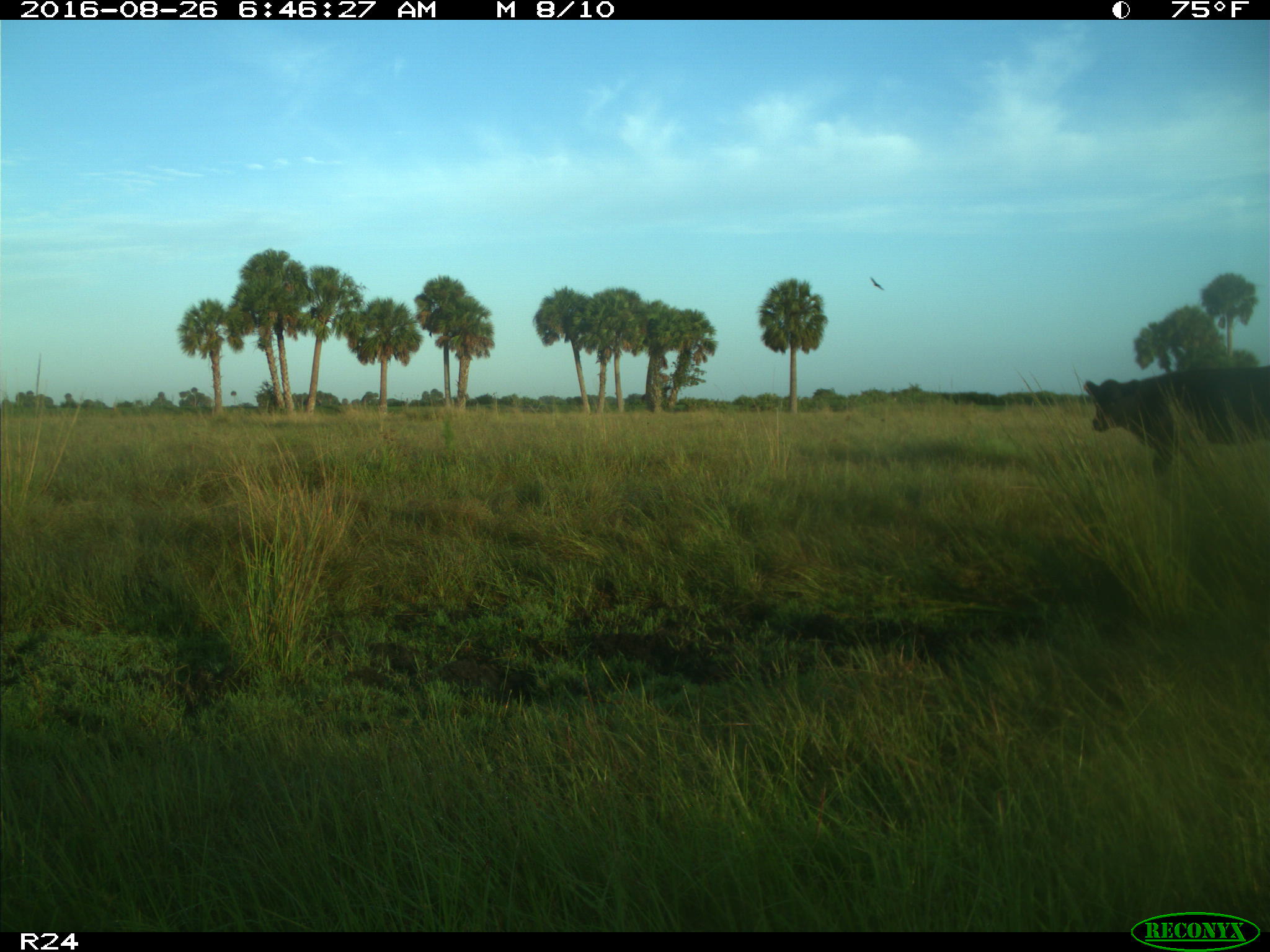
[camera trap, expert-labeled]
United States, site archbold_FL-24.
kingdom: Animalia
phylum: Chordata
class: Mammalia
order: Artiodactyla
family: Bovidae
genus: Bos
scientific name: Bos taurus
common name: domestic cow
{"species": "Bos taurus (domestic cow)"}